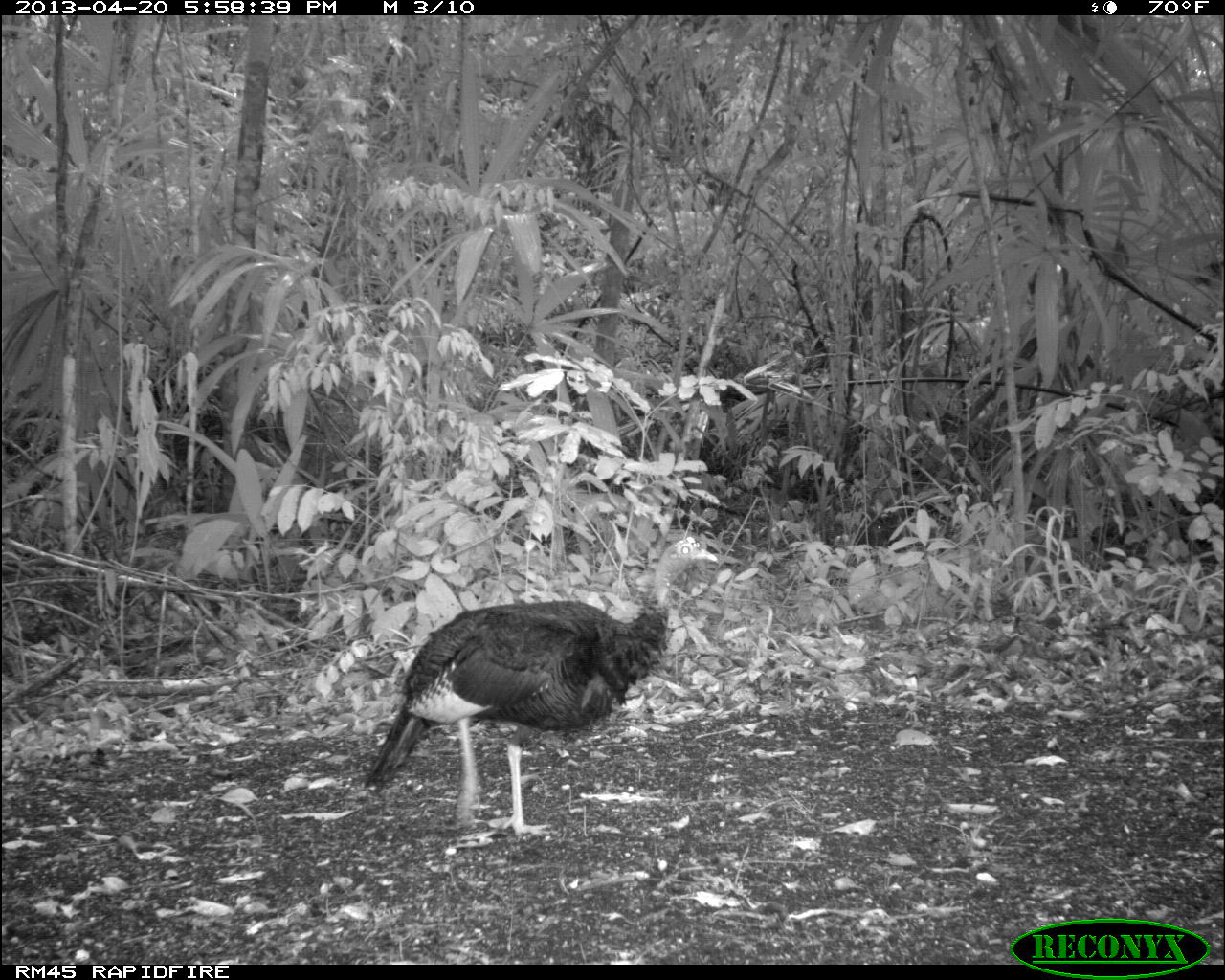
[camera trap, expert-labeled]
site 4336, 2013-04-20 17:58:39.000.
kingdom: Animalia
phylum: Chordata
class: Aves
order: Galliformes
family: Phasianidae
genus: Meleagris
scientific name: Meleagris ocellata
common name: ocellated turkey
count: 1